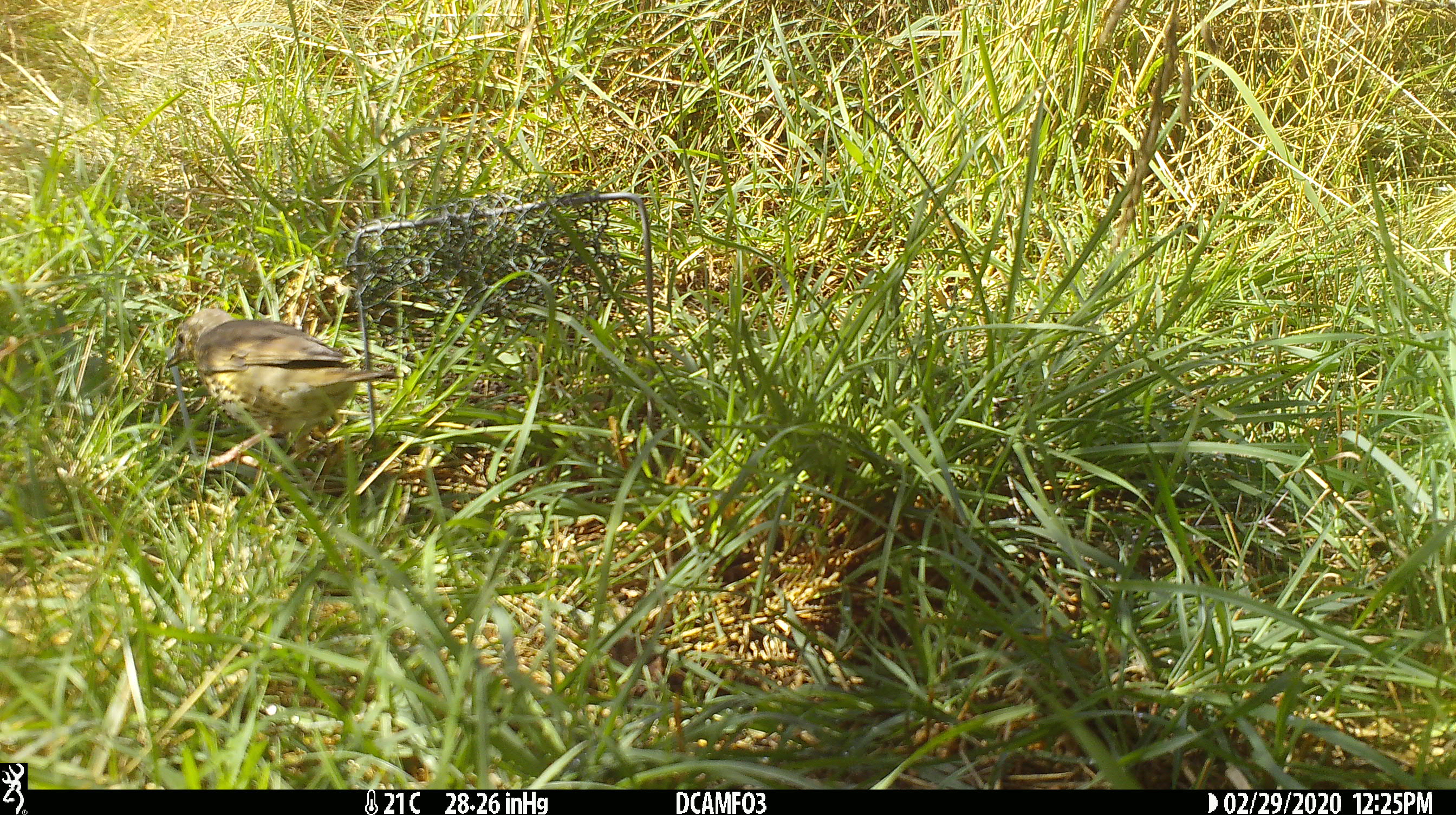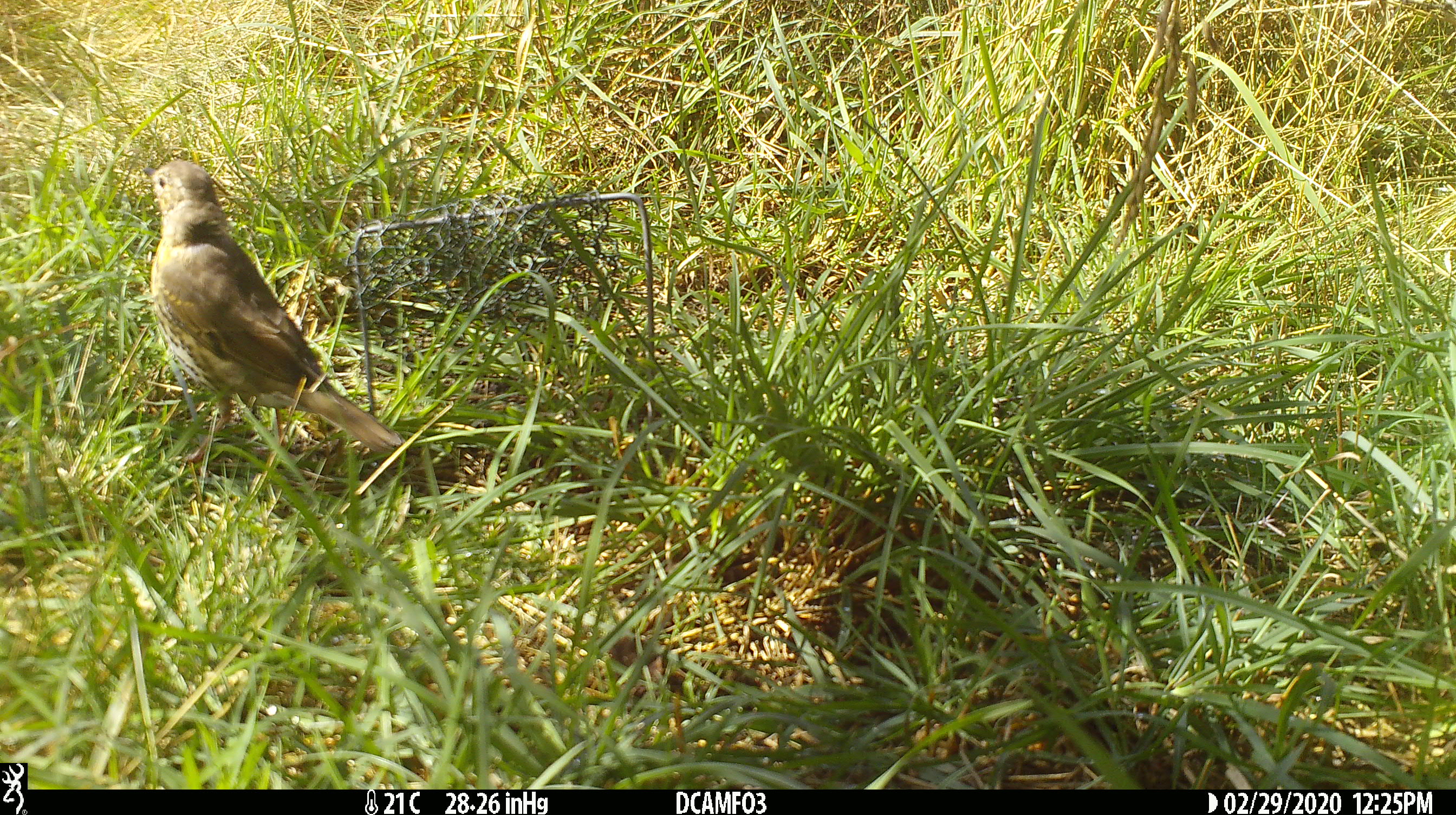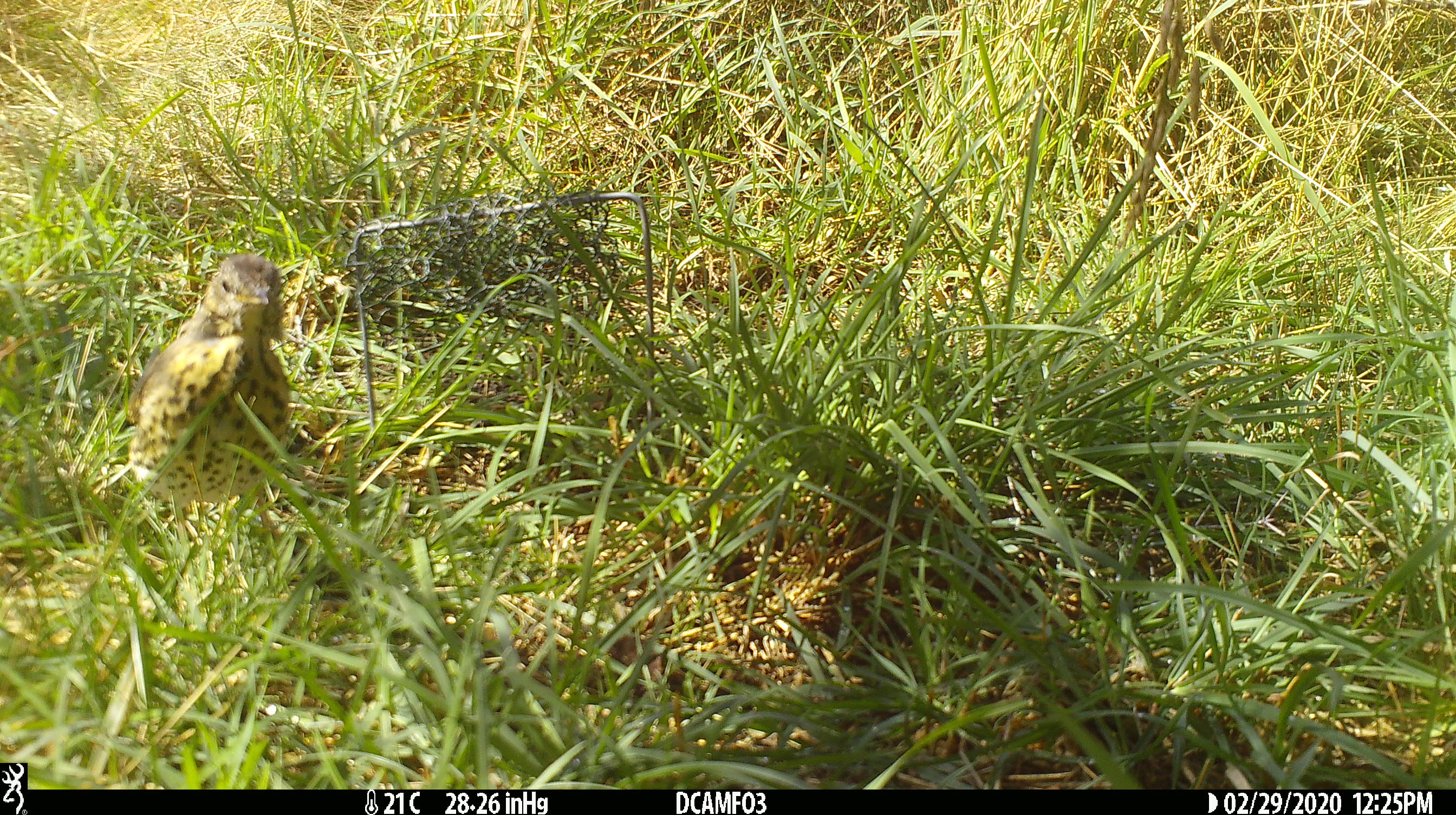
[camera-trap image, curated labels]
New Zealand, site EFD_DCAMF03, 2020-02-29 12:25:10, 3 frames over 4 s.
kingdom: Animalia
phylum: Chordata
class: Aves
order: Passeriformes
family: Turdidae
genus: Turdus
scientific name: Turdus philomelos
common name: song thrush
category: thrush